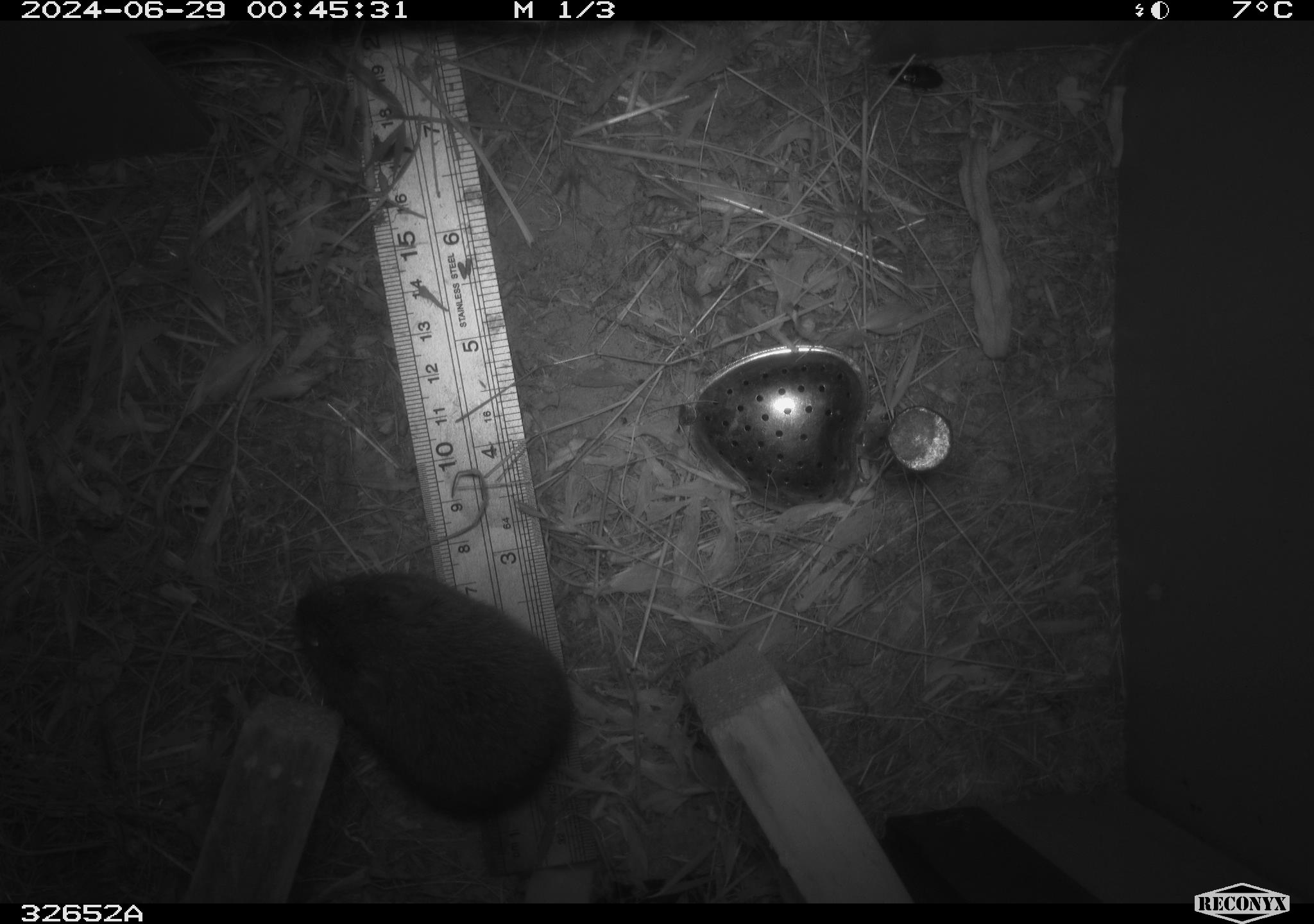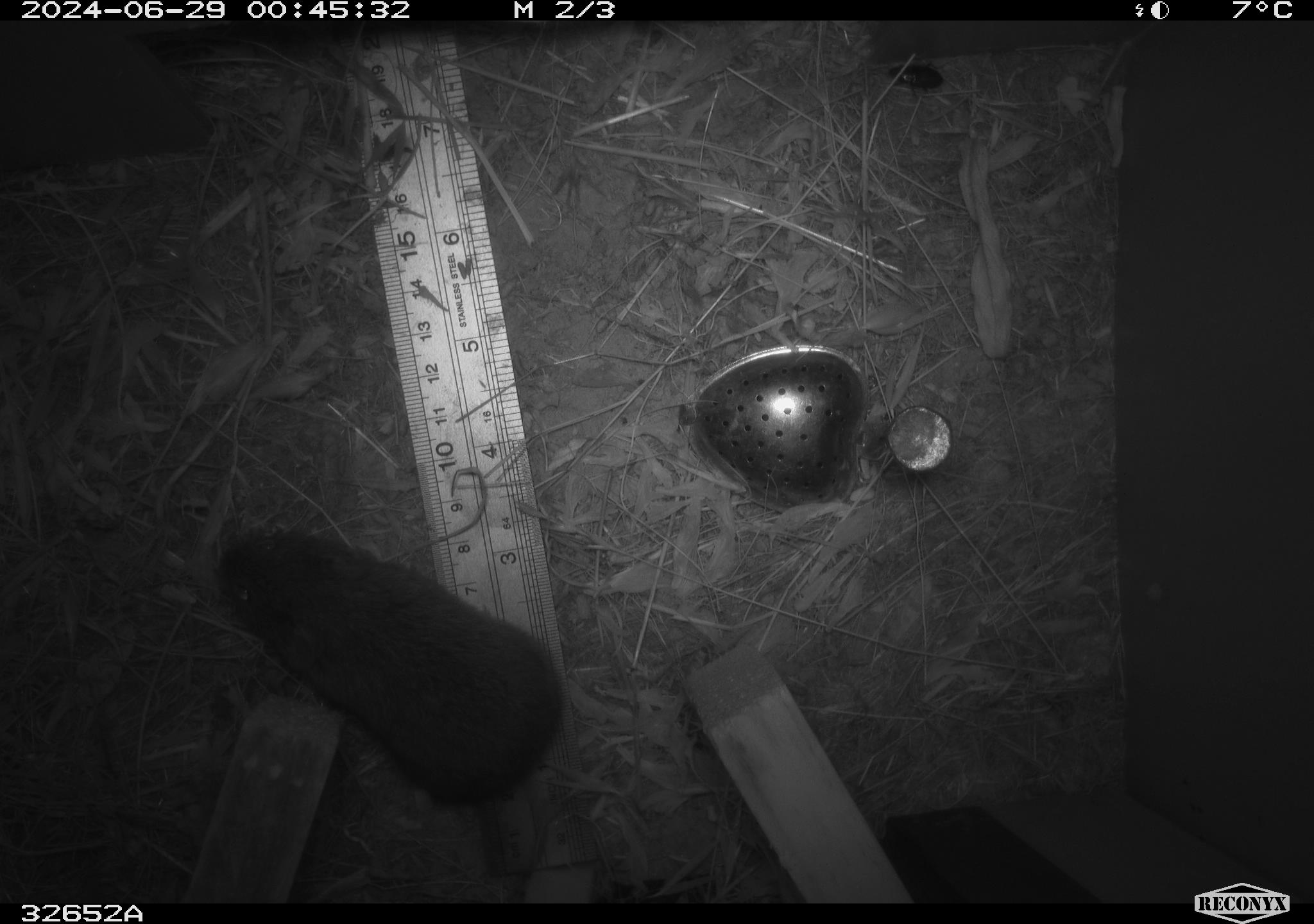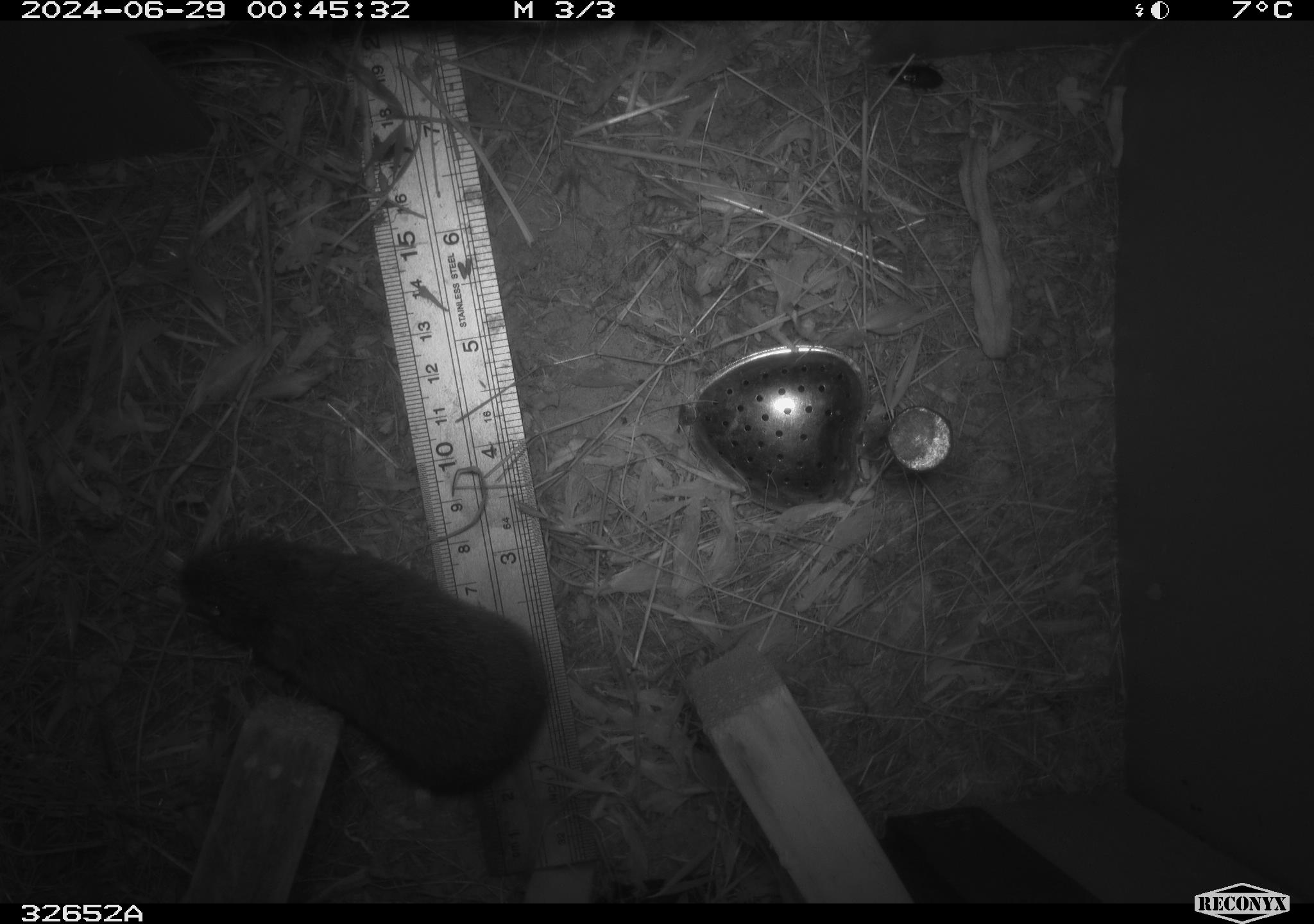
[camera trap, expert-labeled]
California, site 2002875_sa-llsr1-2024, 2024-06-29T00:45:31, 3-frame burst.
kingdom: Animalia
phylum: Chordata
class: Mammalia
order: Rodentia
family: Cricetidae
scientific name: Arvicolinae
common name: voles, lemmings, and muskrats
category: arvicolinae subfamily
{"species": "arvicolinae subfamily (voles, lemmings, and muskrats) (Arvicolinae)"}